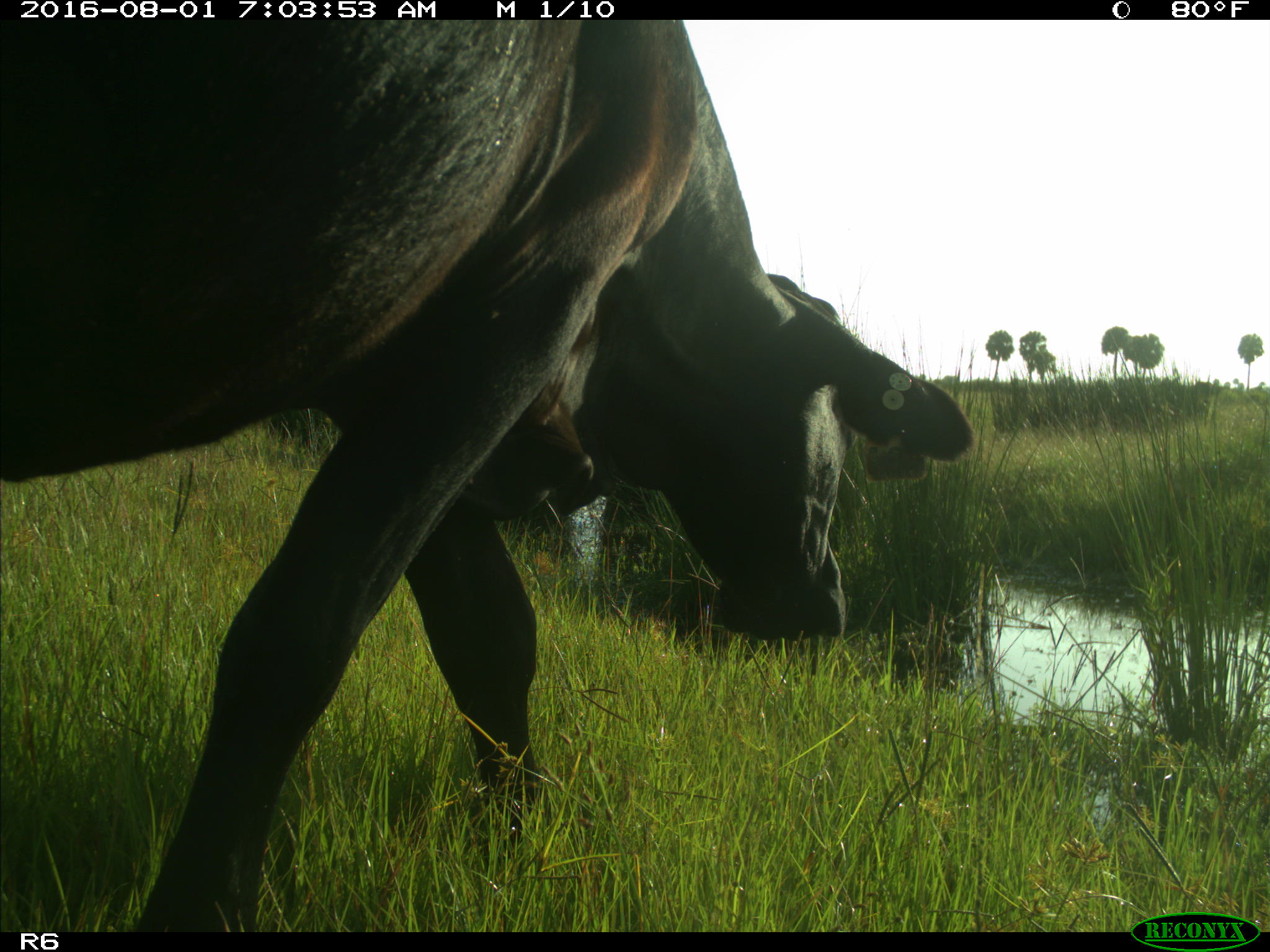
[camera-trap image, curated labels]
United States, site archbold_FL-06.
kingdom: Animalia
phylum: Chordata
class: Mammalia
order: Artiodactyla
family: Bovidae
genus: Bos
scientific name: Bos taurus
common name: domestic cow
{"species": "Bos taurus (domestic cow)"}